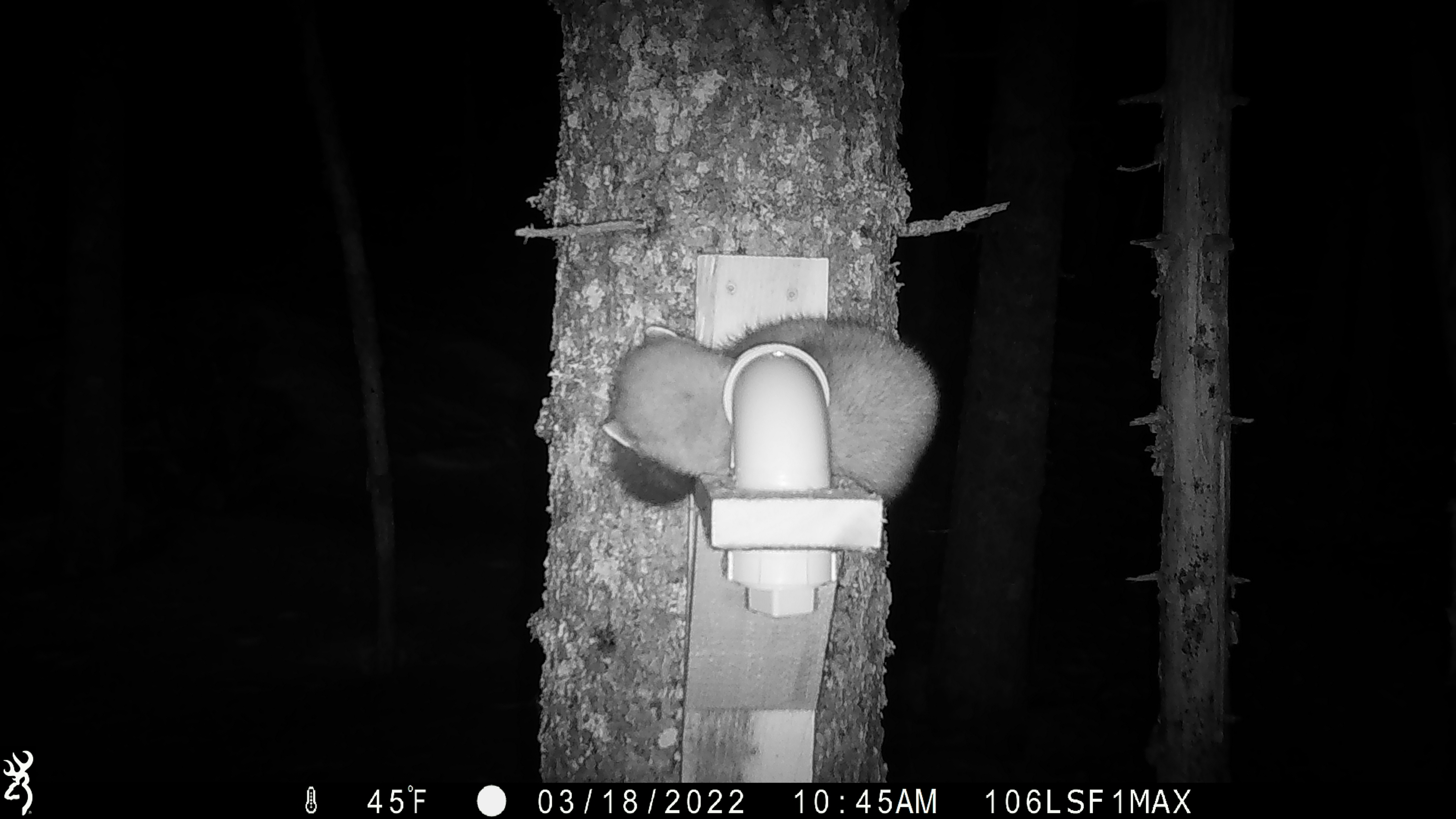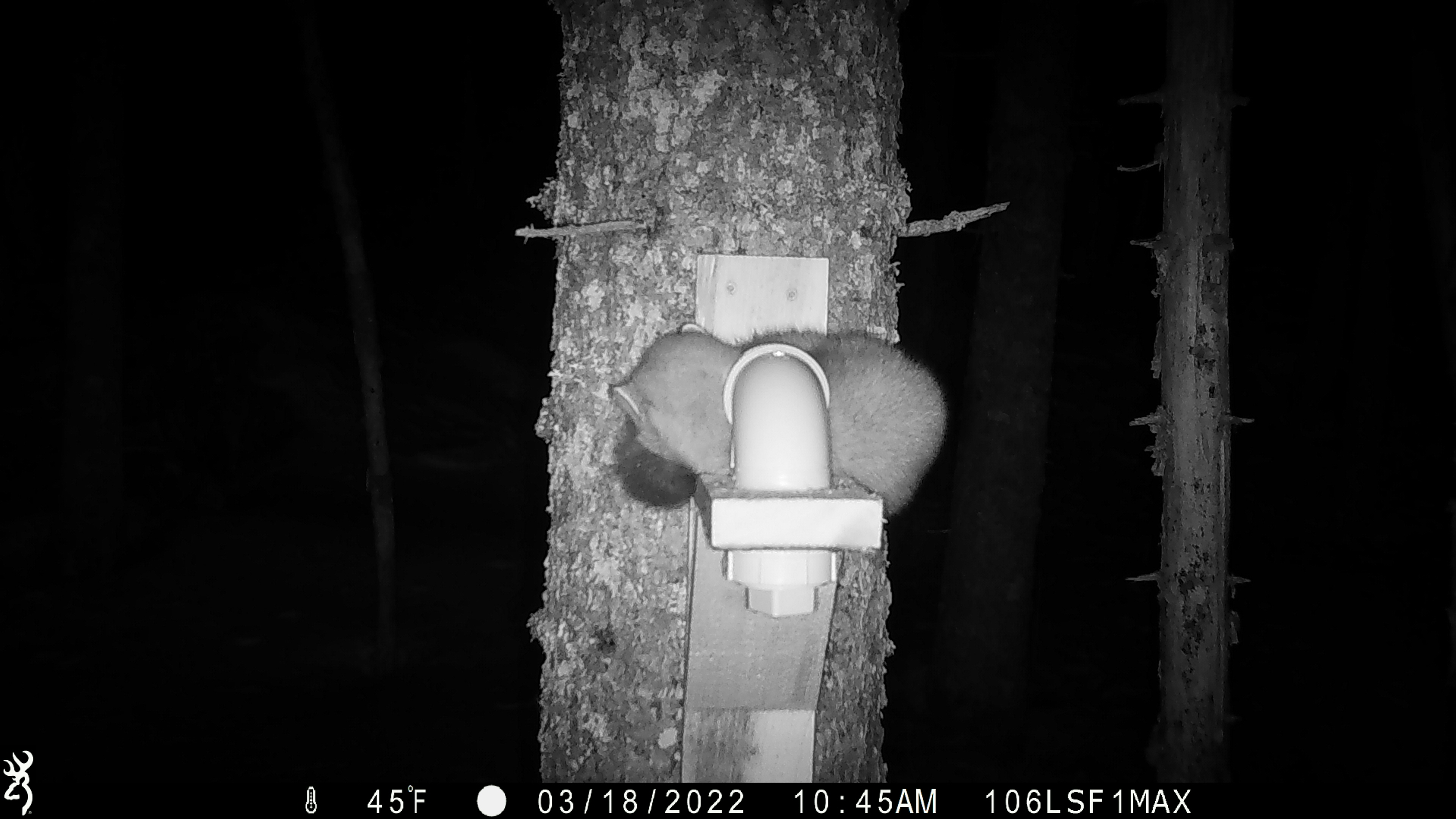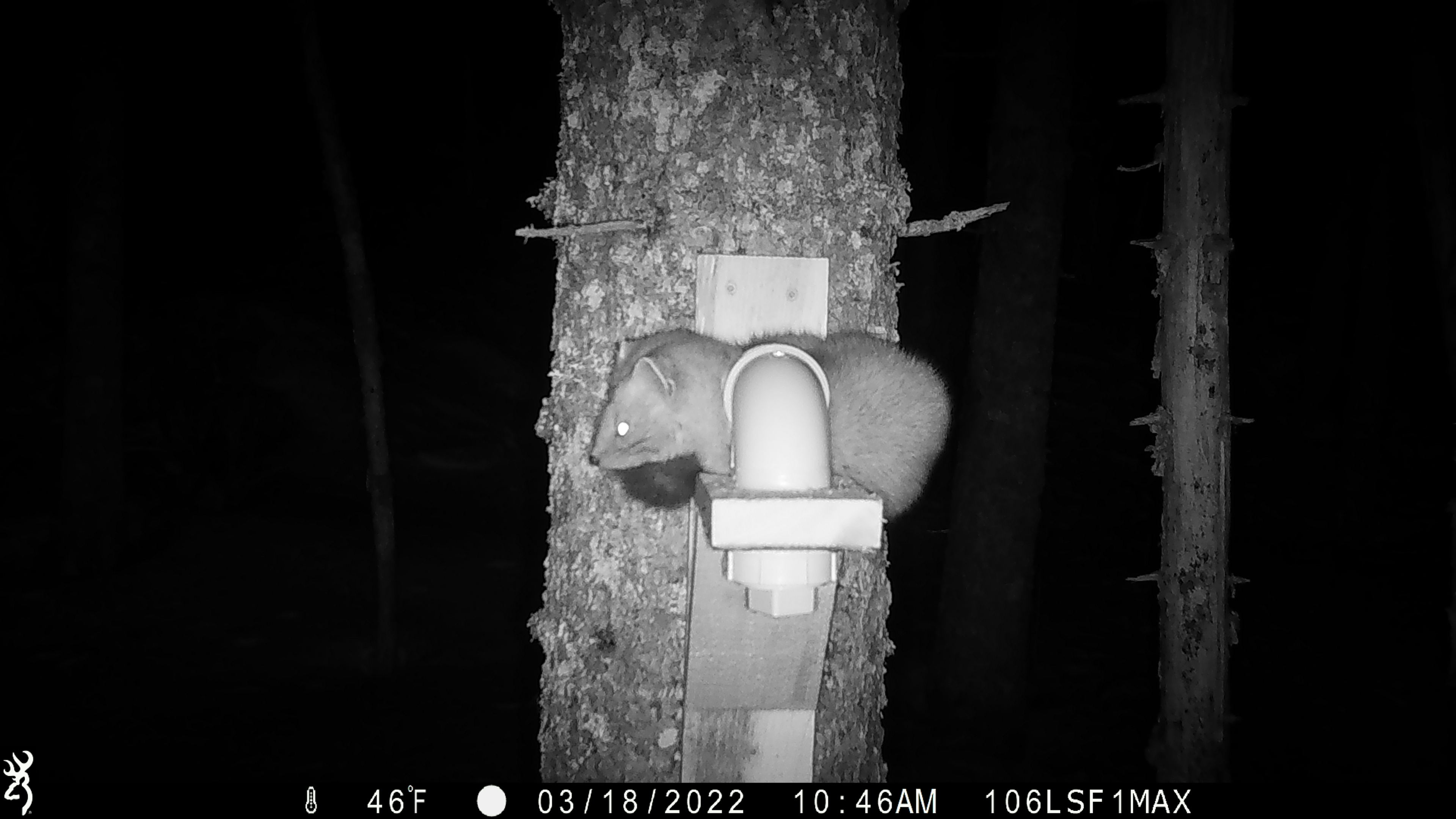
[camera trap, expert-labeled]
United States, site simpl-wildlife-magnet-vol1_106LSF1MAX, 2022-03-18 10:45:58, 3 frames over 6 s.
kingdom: Animalia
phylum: Chordata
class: Mammalia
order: Carnivora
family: Mustelidae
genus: Martes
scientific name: Martes americana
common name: american marten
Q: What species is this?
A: American marten (Martes americana).